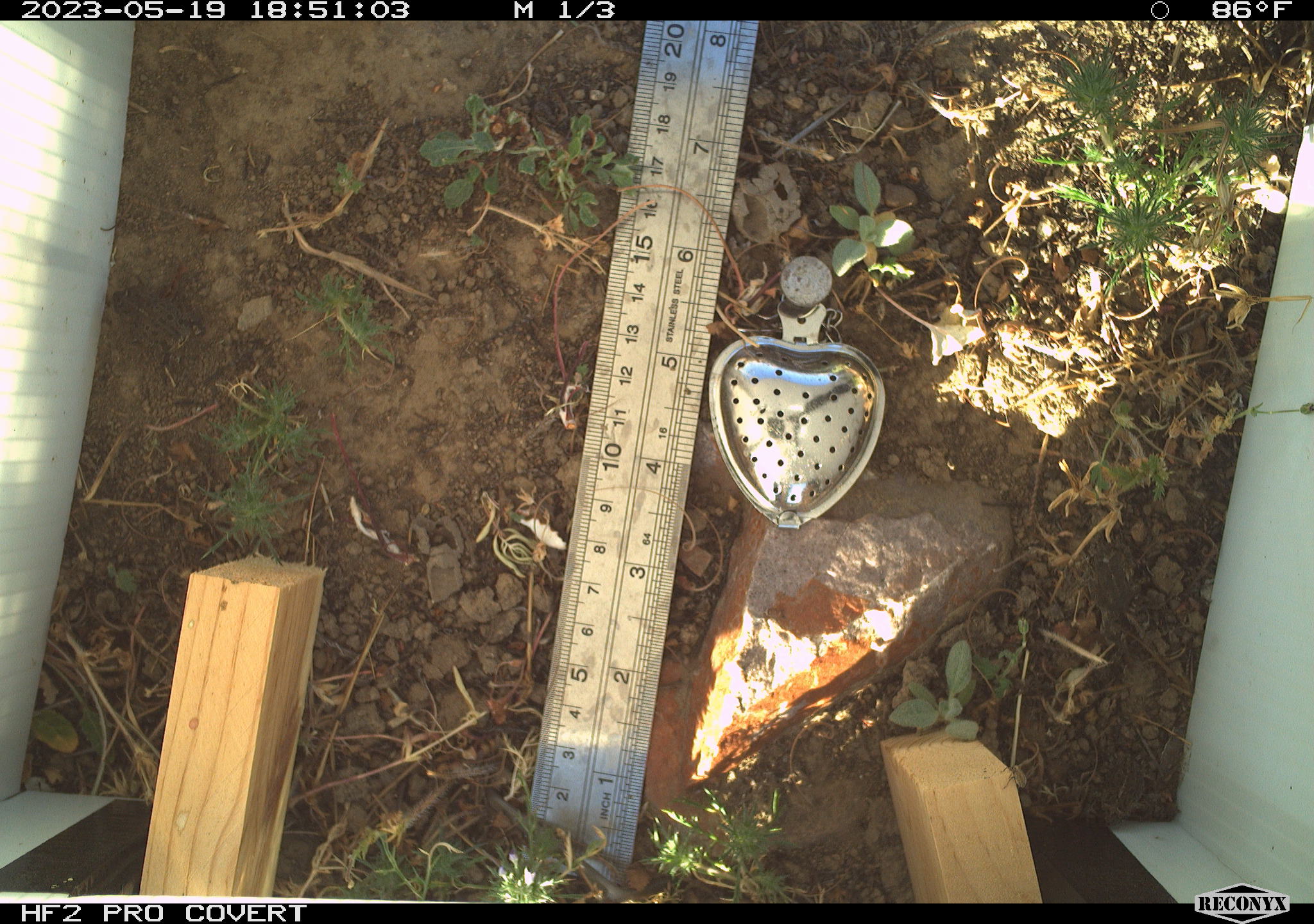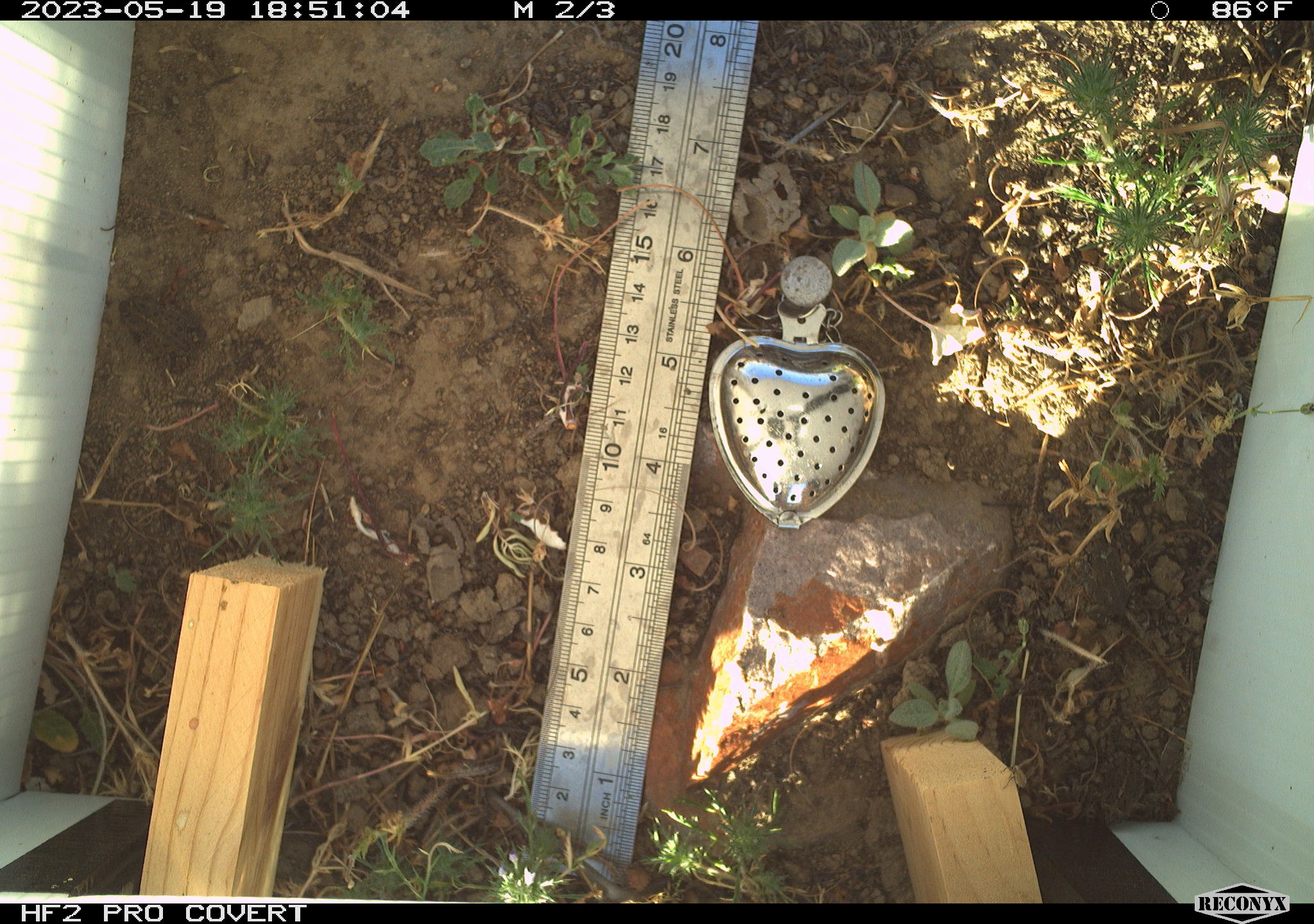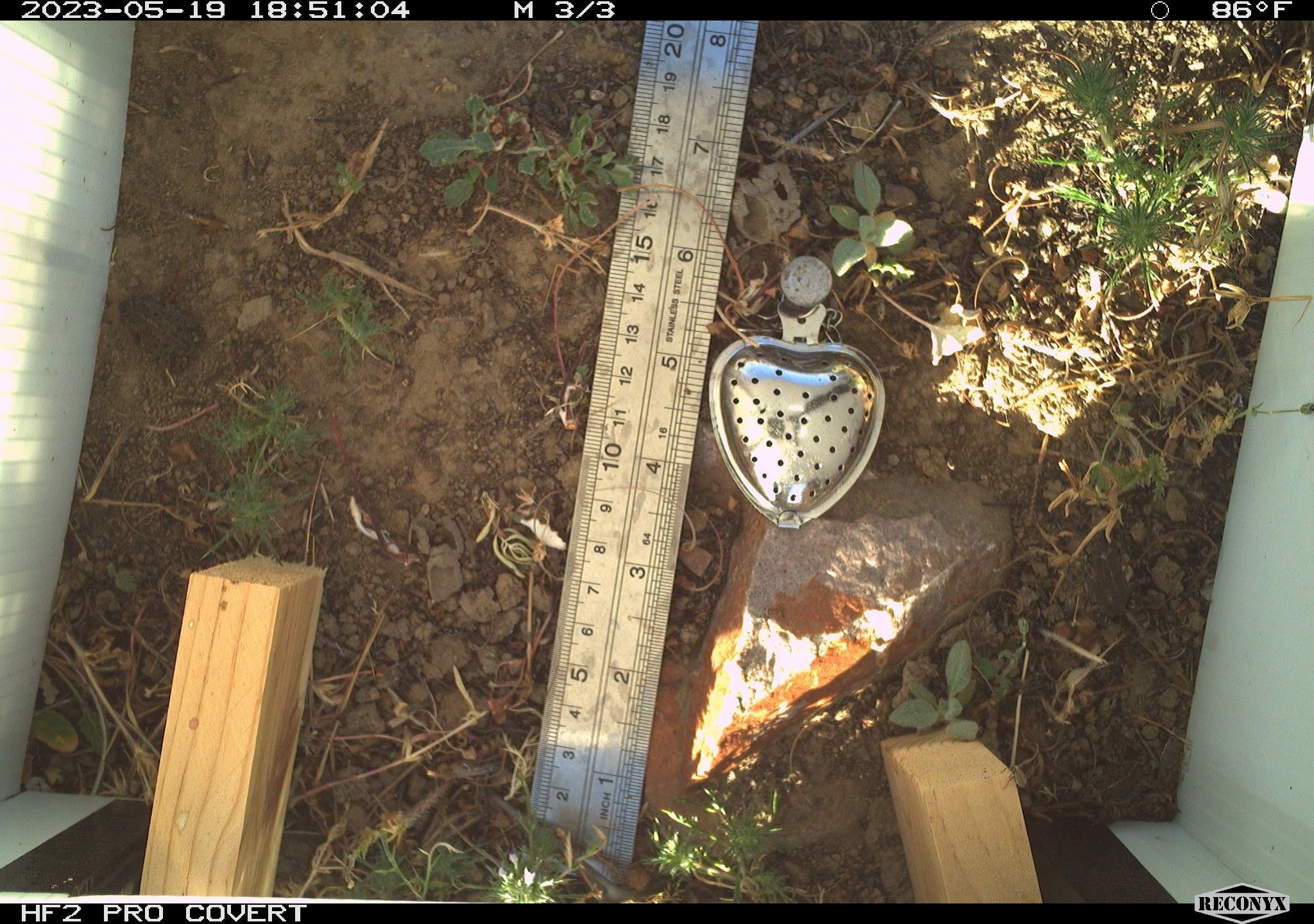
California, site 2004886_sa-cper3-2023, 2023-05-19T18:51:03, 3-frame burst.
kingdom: Animalia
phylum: Chordata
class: Amphibia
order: Anura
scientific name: Anura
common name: frogs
Frogs (Anura).